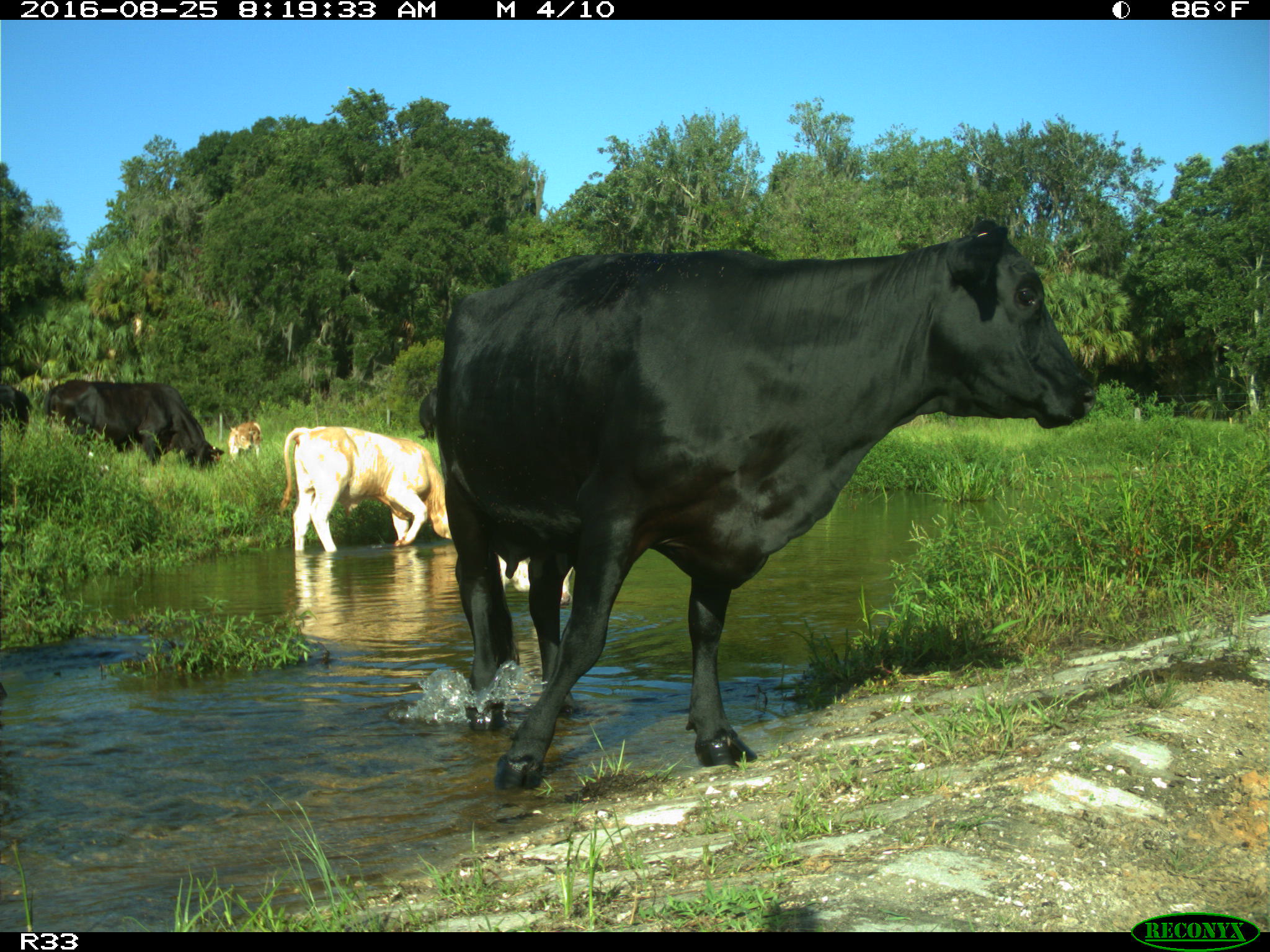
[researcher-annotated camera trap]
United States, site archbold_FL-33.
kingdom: Animalia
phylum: Chordata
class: Mammalia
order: Artiodactyla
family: Bovidae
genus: Bos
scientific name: Bos taurus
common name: domestic cow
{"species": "Bos taurus (domestic cow)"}